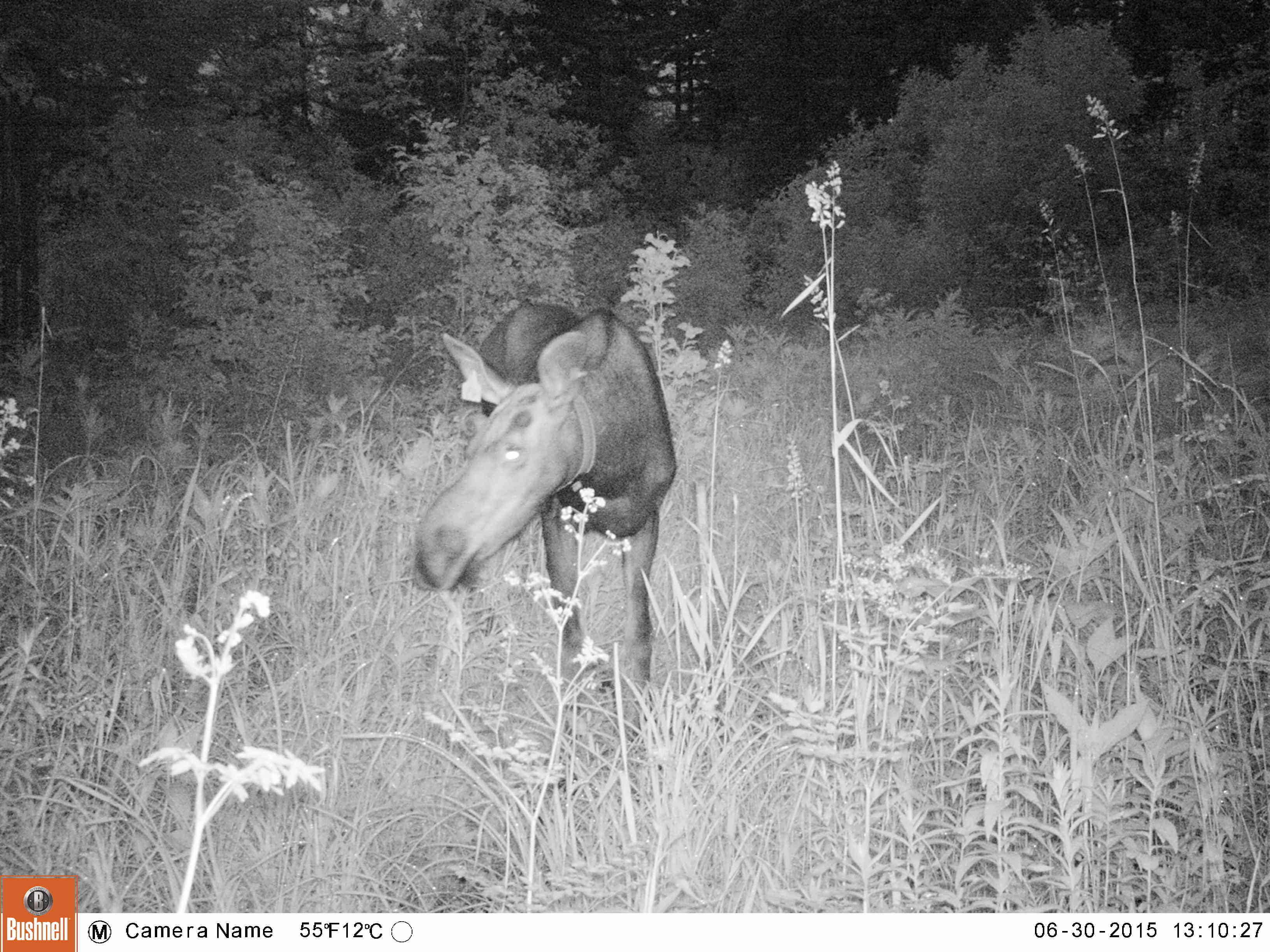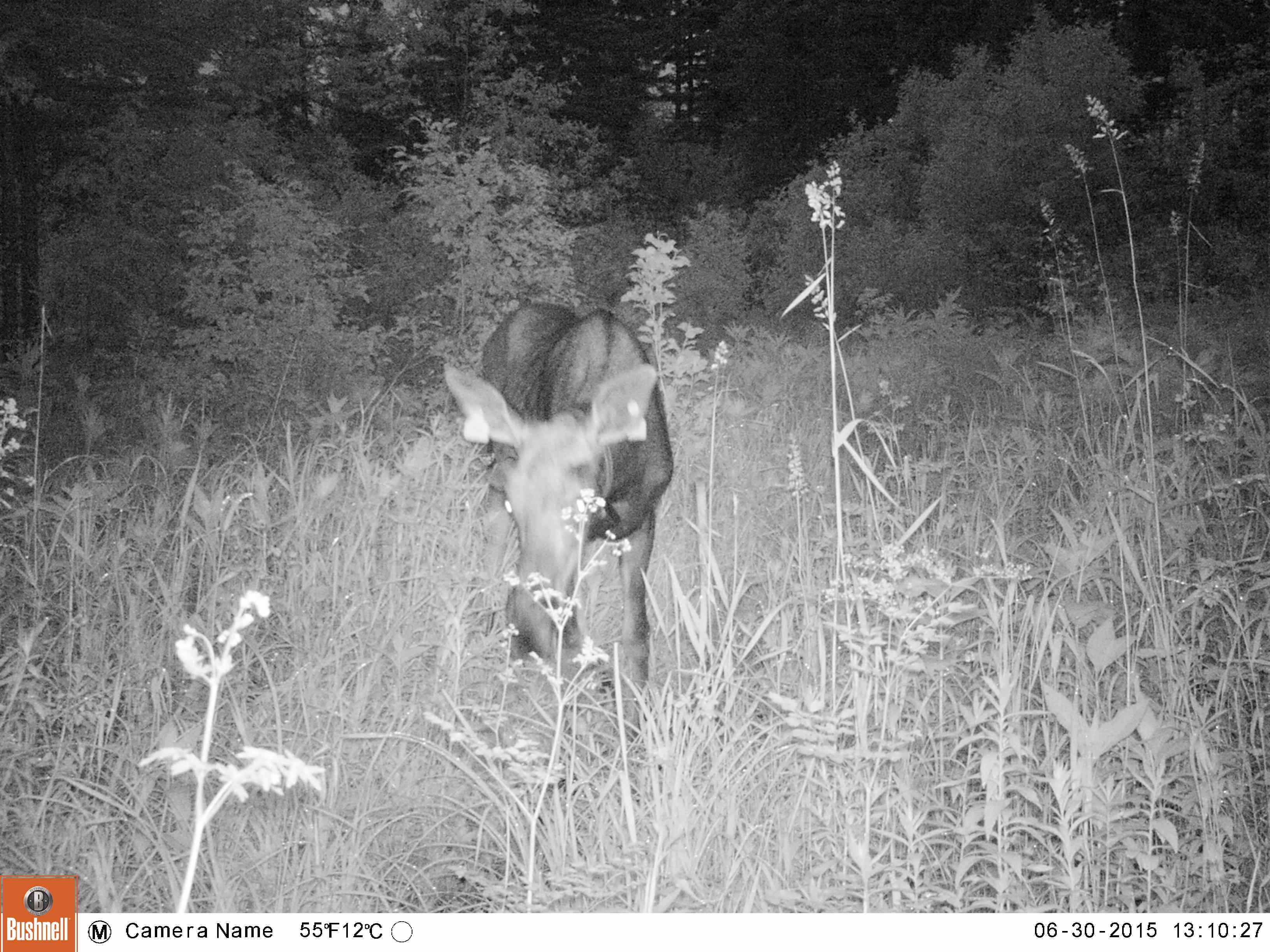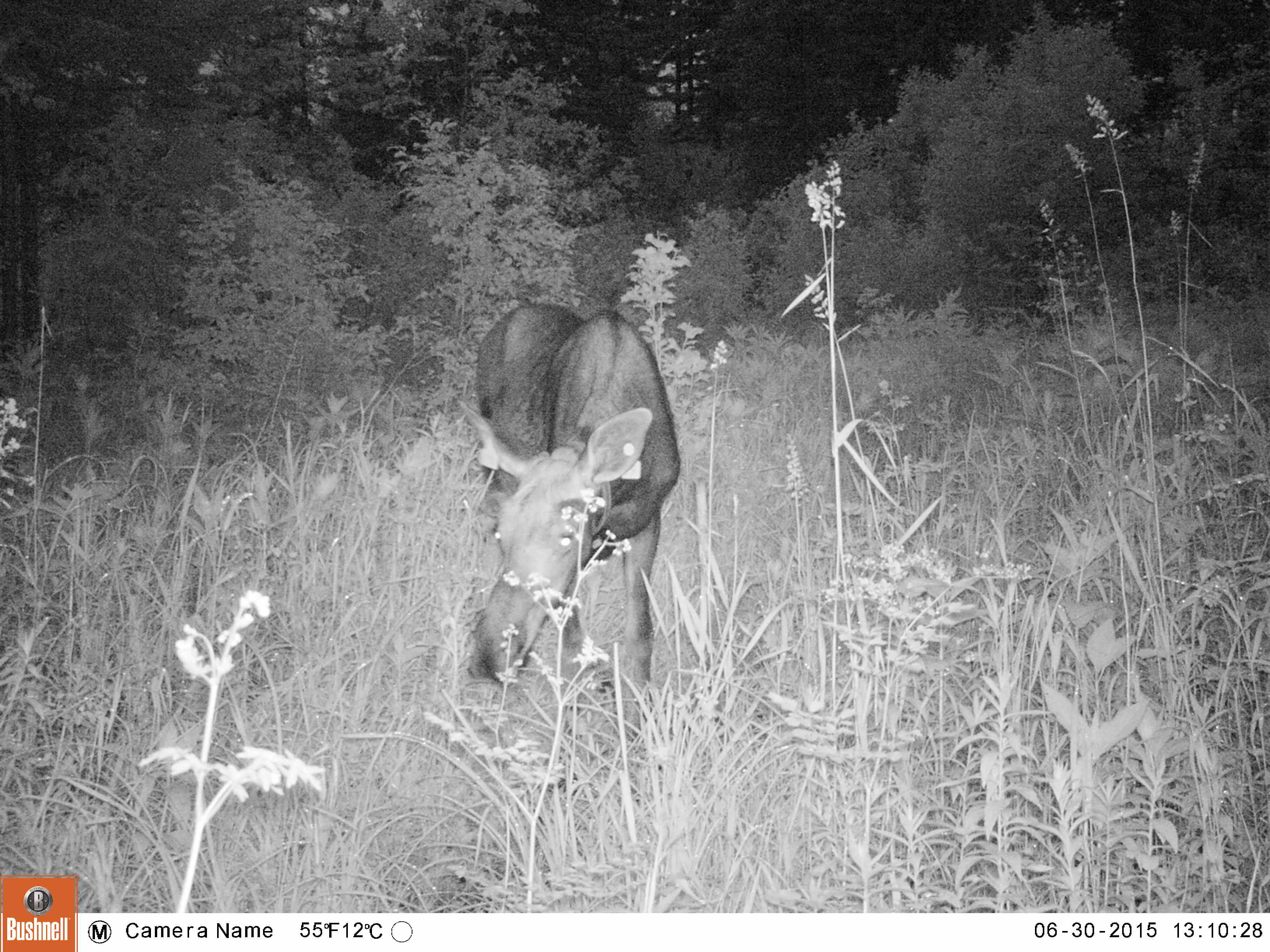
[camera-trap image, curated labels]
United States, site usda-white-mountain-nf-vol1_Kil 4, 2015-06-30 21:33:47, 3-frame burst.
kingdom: Animalia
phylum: Chordata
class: Mammalia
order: Artiodactyla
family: Cervidae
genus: Alces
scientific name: Alces alces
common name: moose